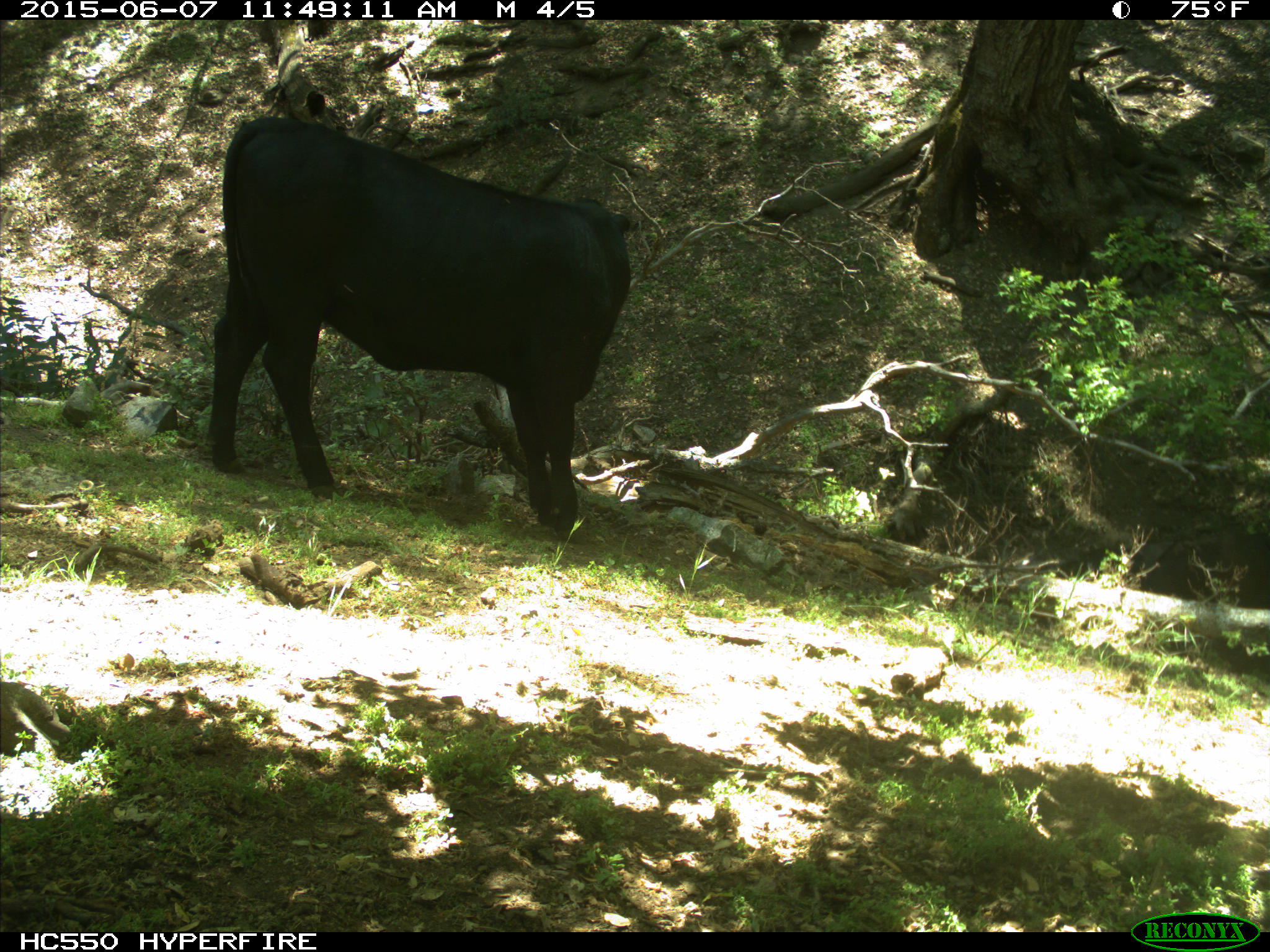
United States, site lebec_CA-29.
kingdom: Animalia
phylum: Chordata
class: Mammalia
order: Artiodactyla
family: Bovidae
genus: Bos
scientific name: Bos taurus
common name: domestic cow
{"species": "Bos taurus (domestic cow)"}